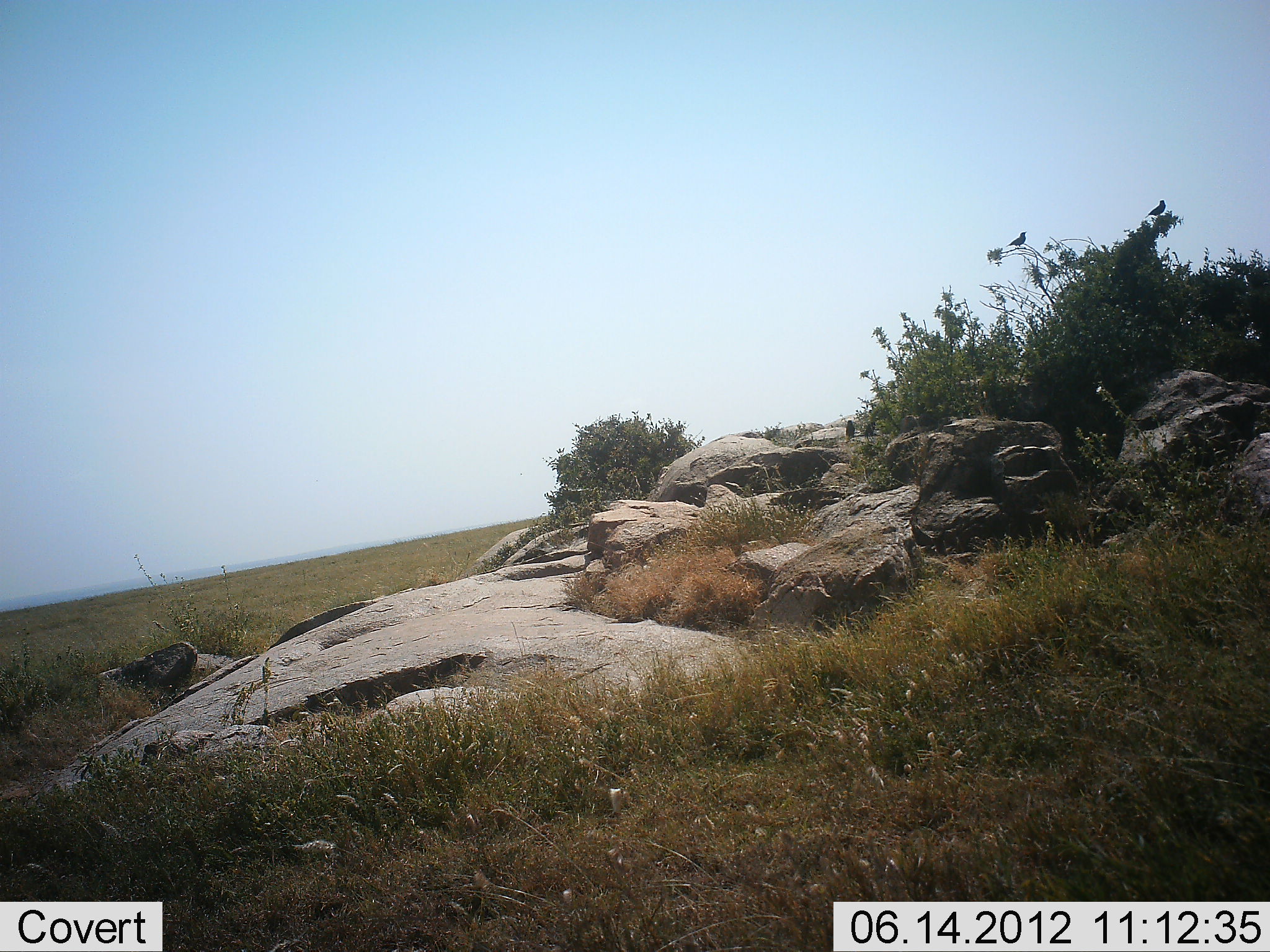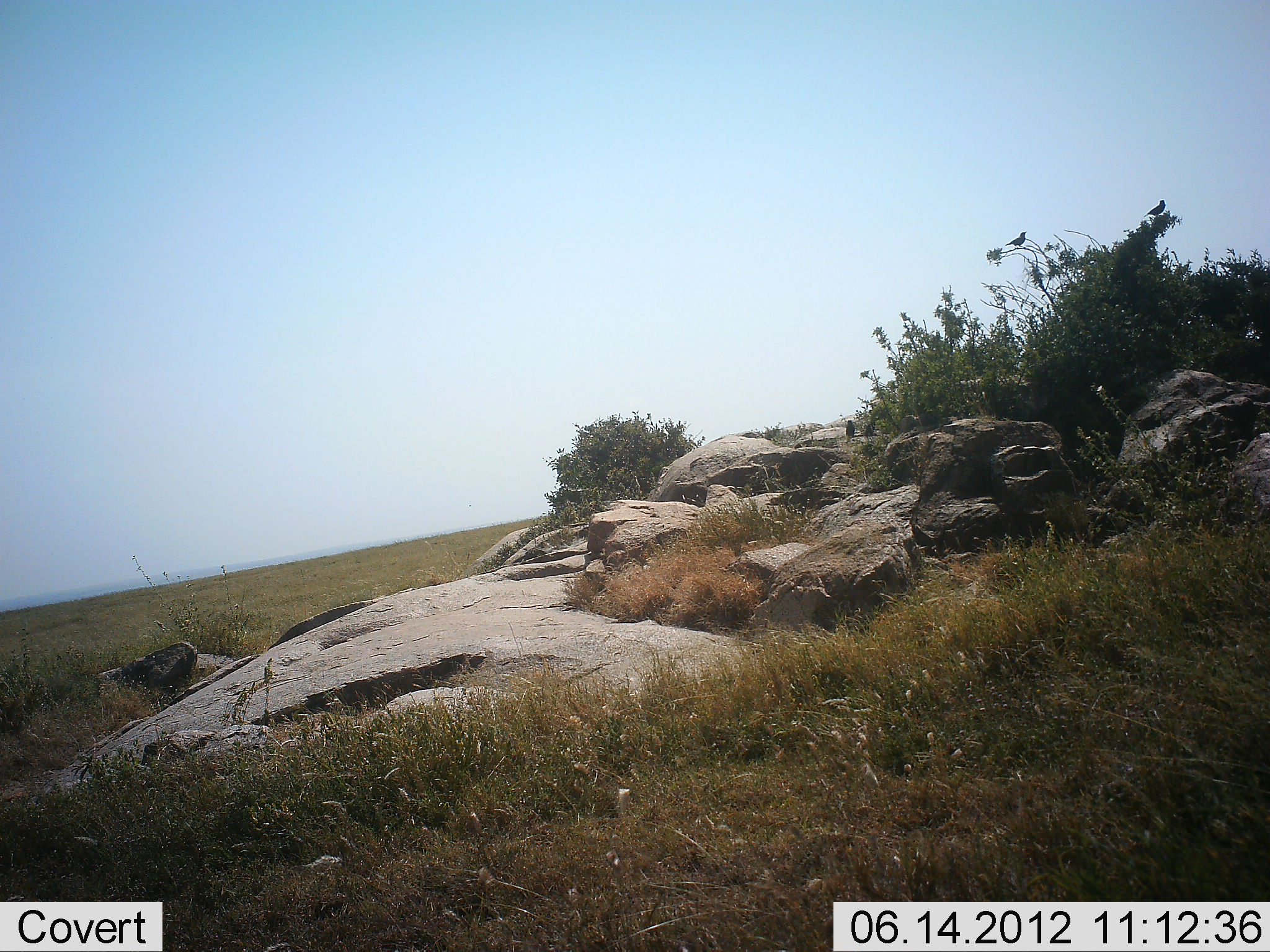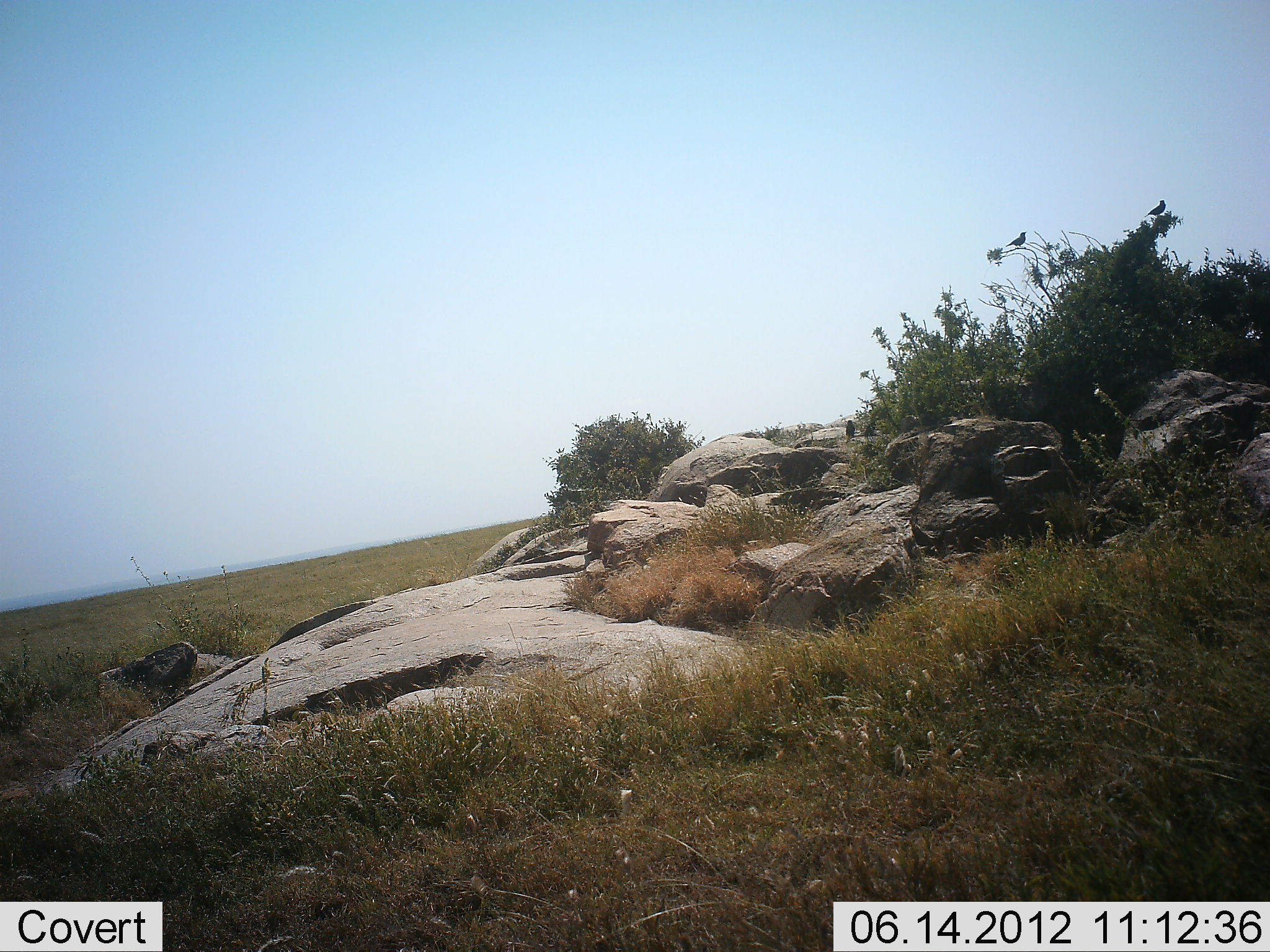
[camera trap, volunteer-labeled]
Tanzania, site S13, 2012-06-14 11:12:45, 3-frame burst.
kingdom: Animalia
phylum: Chordata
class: Aves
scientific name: Aves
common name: bird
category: otherbird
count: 2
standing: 50%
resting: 50%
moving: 0%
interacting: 0%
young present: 0%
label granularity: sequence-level